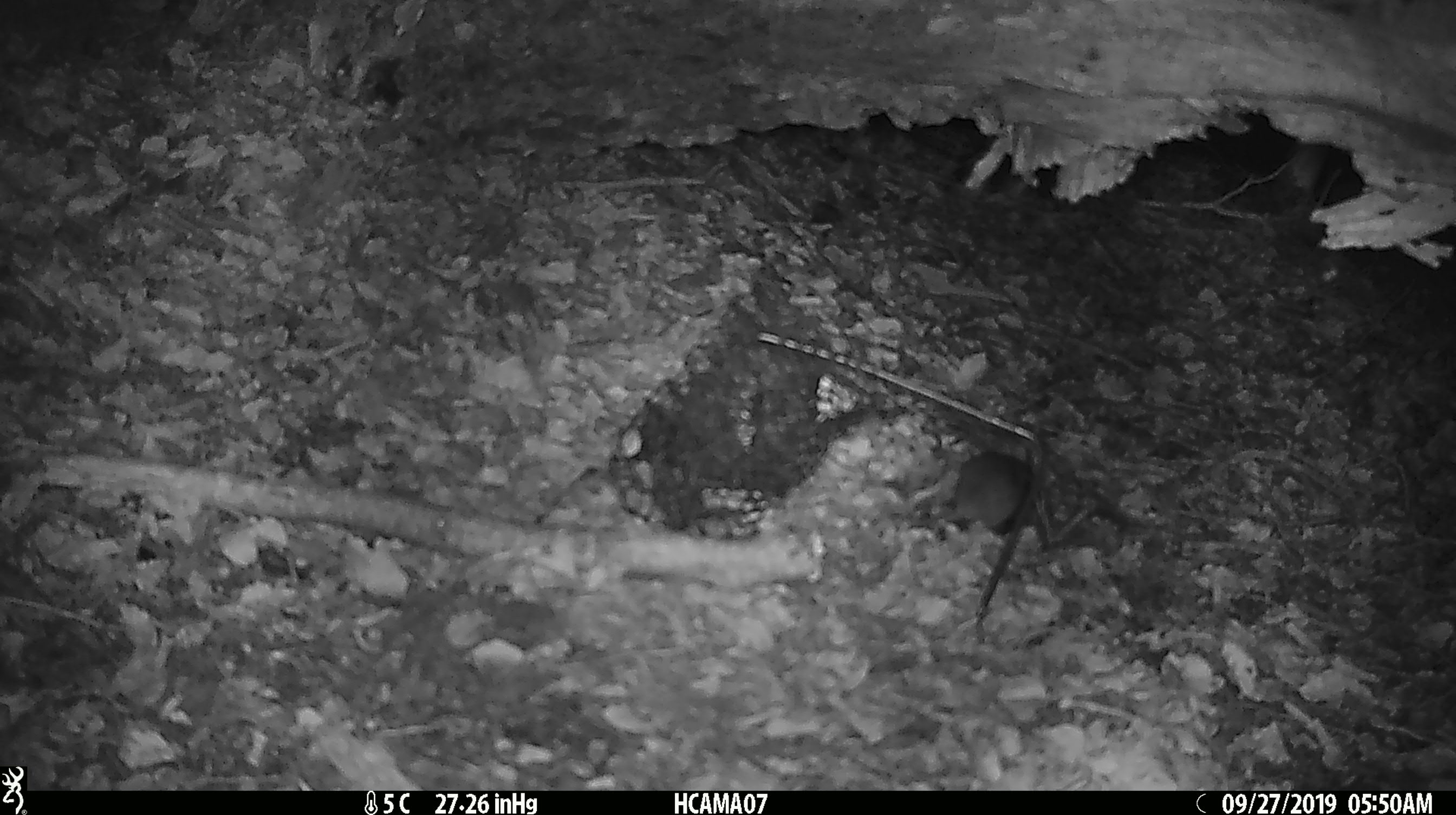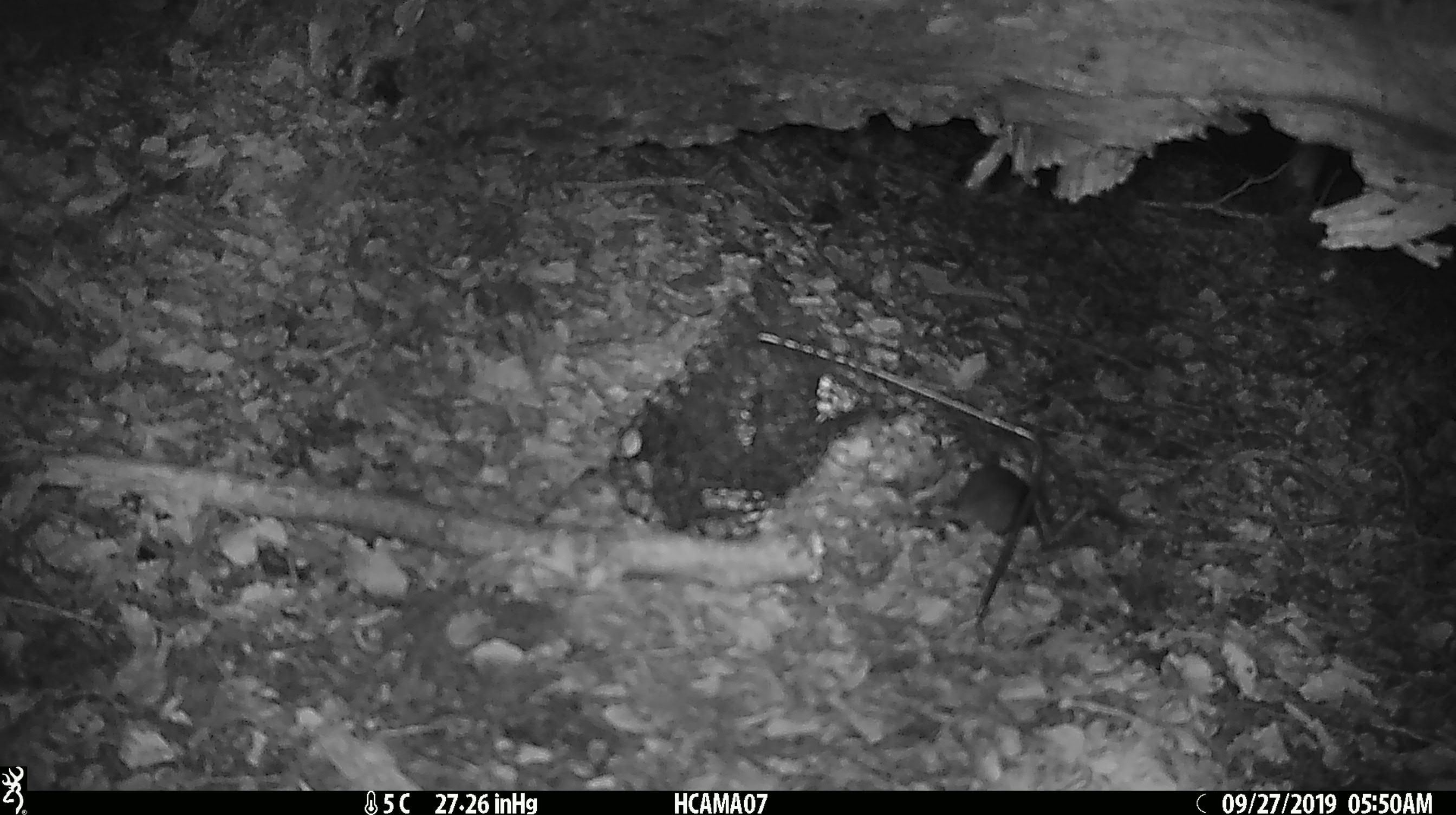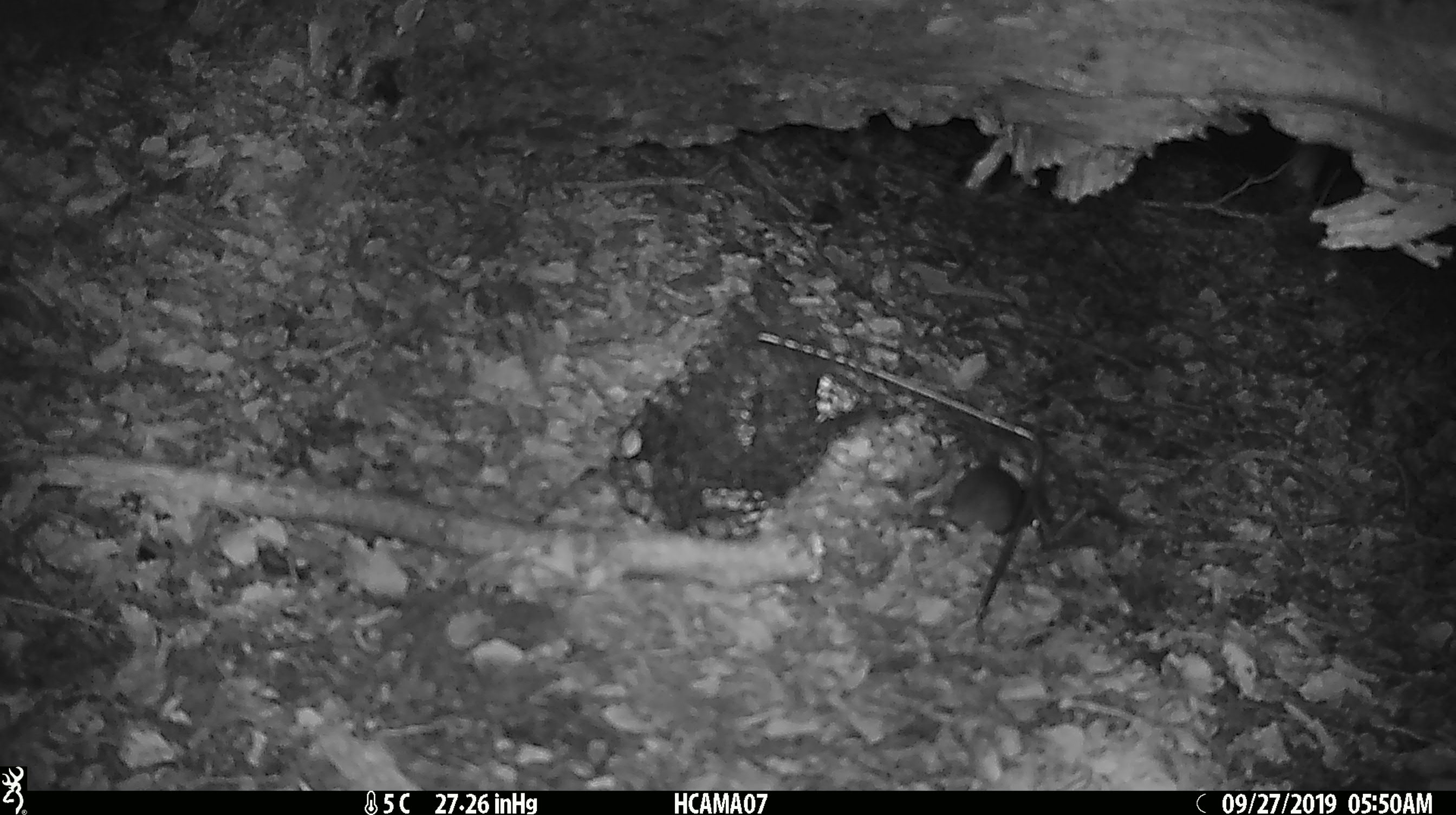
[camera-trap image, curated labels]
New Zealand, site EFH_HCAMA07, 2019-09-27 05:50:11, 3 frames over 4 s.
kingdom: Animalia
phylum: Chordata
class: Mammalia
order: Rodentia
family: Muridae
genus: Mus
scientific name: Mus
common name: mouse